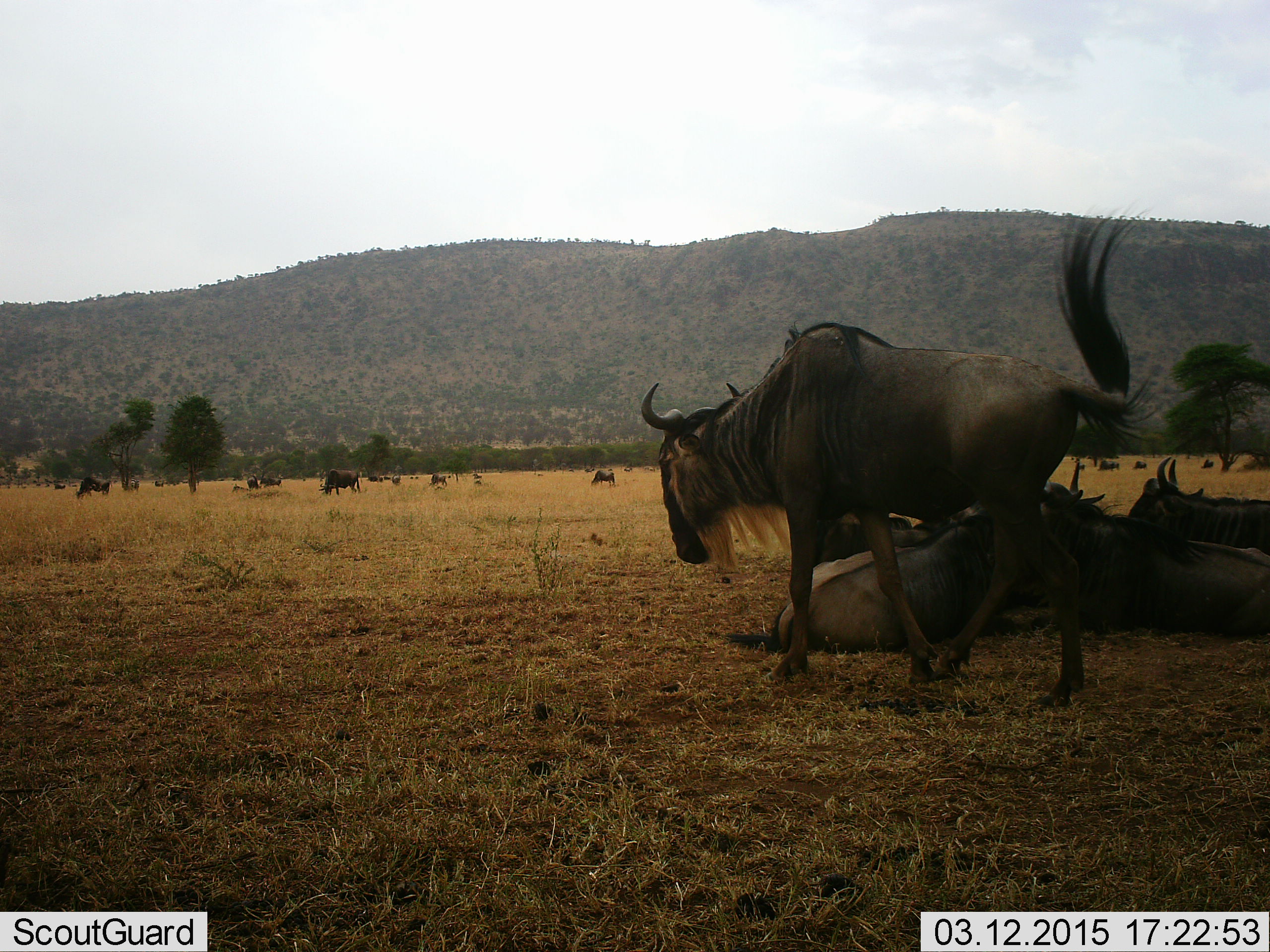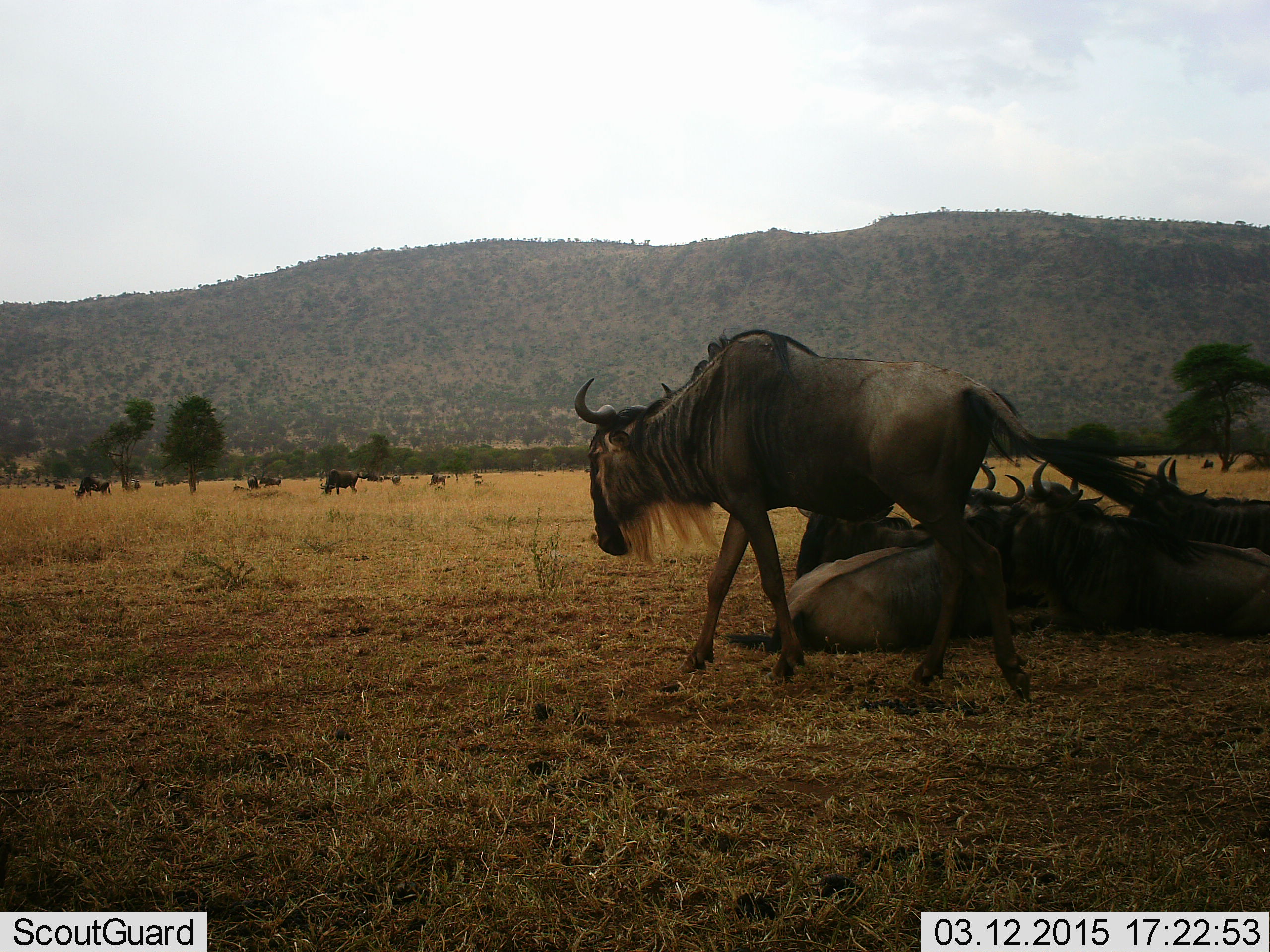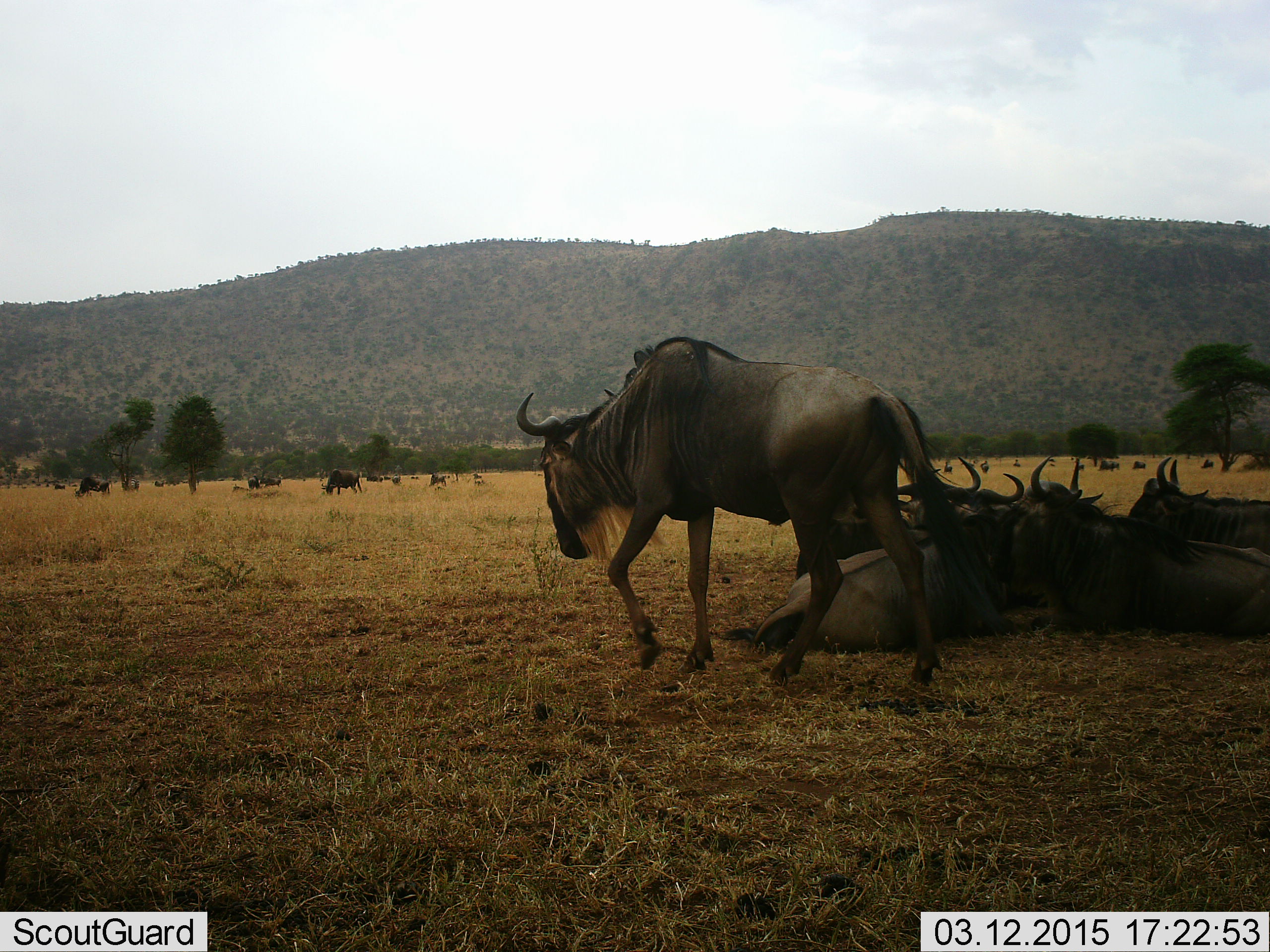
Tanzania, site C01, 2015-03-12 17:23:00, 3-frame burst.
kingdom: Animalia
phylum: Chordata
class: Mammalia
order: Artiodactyla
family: Bovidae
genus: Connochaetes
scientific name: Connochaetes taurinus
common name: blue wildebeest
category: wildebeest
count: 11-50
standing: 40%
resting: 70%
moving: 80%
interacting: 0%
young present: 0%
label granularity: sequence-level